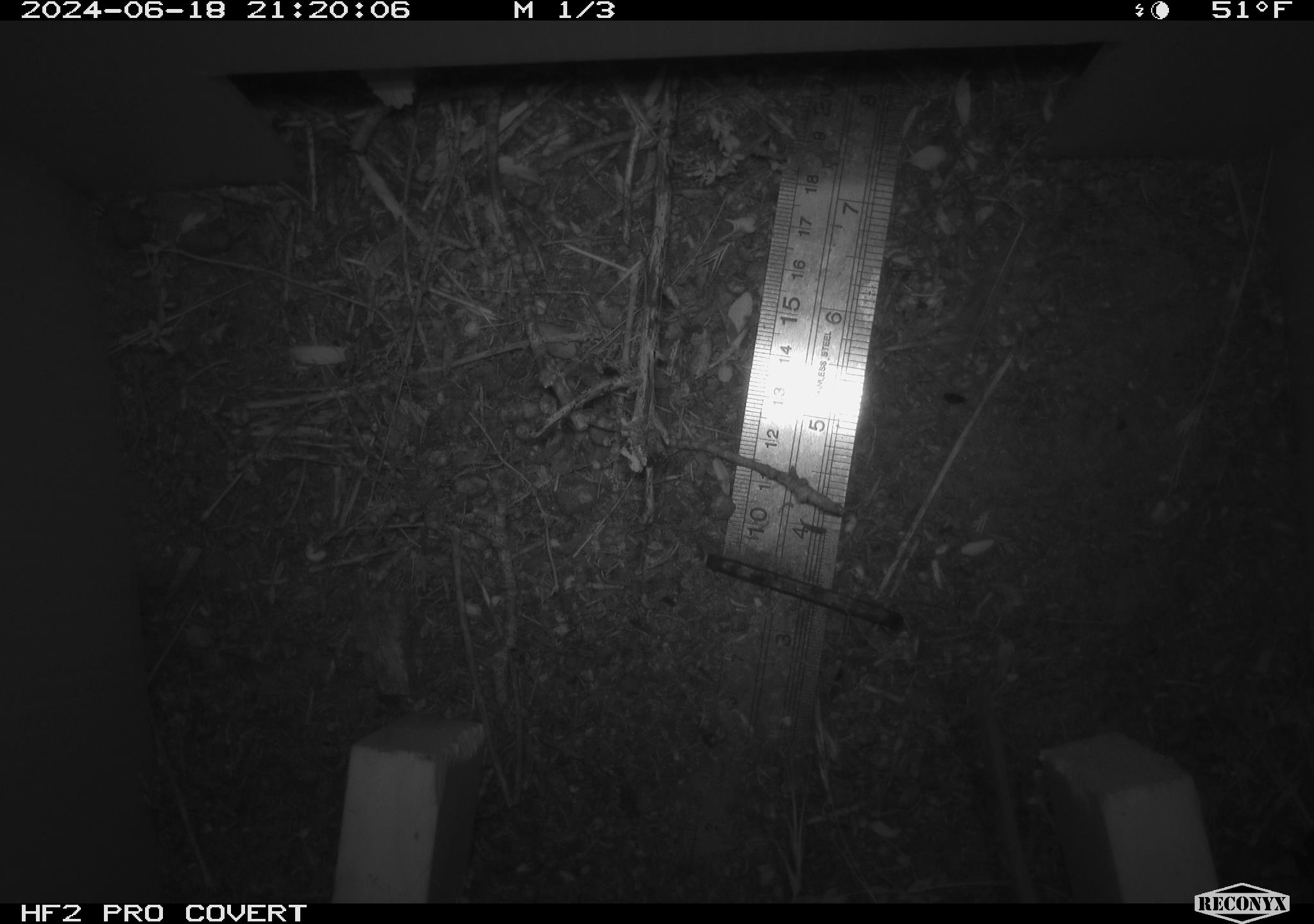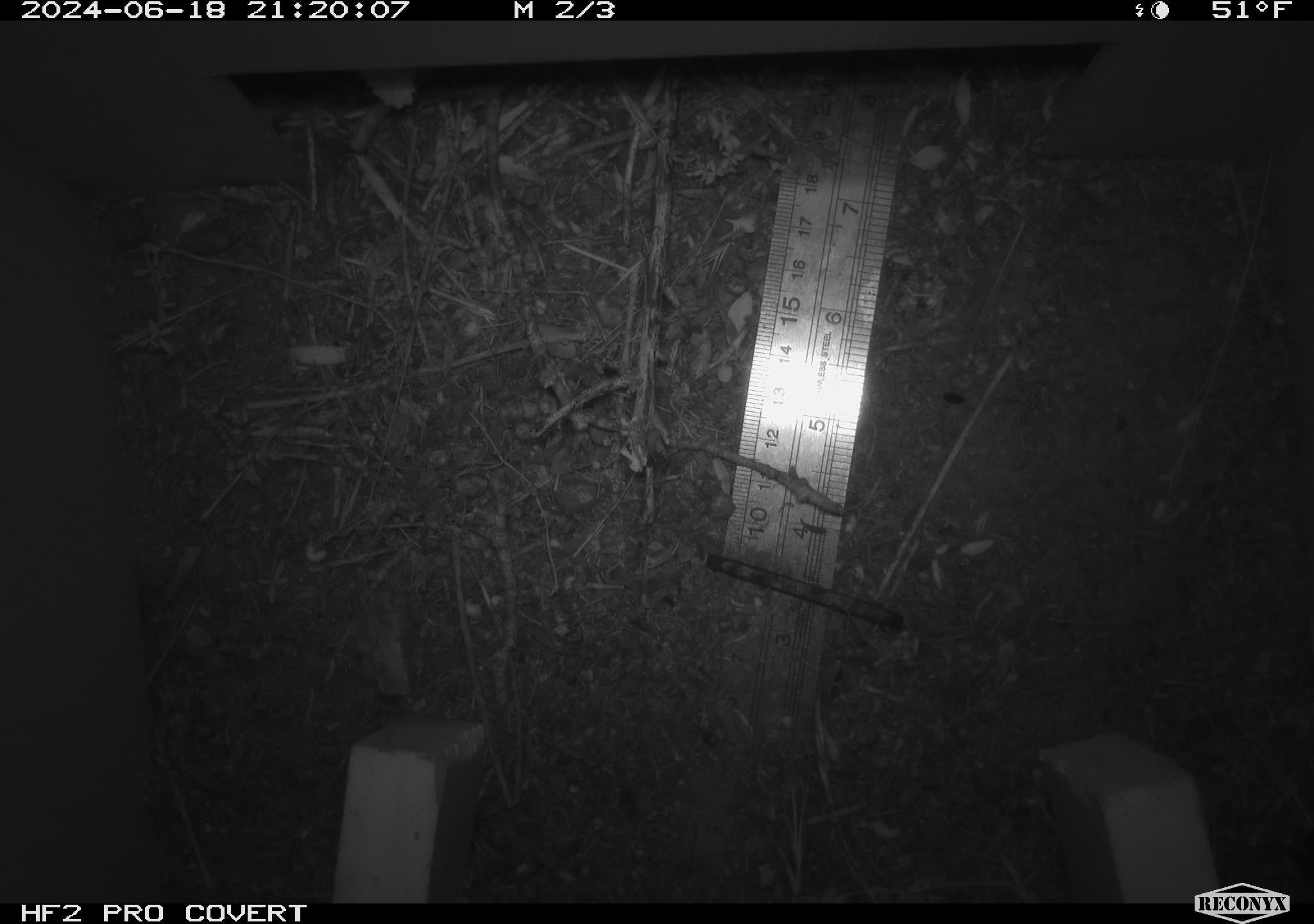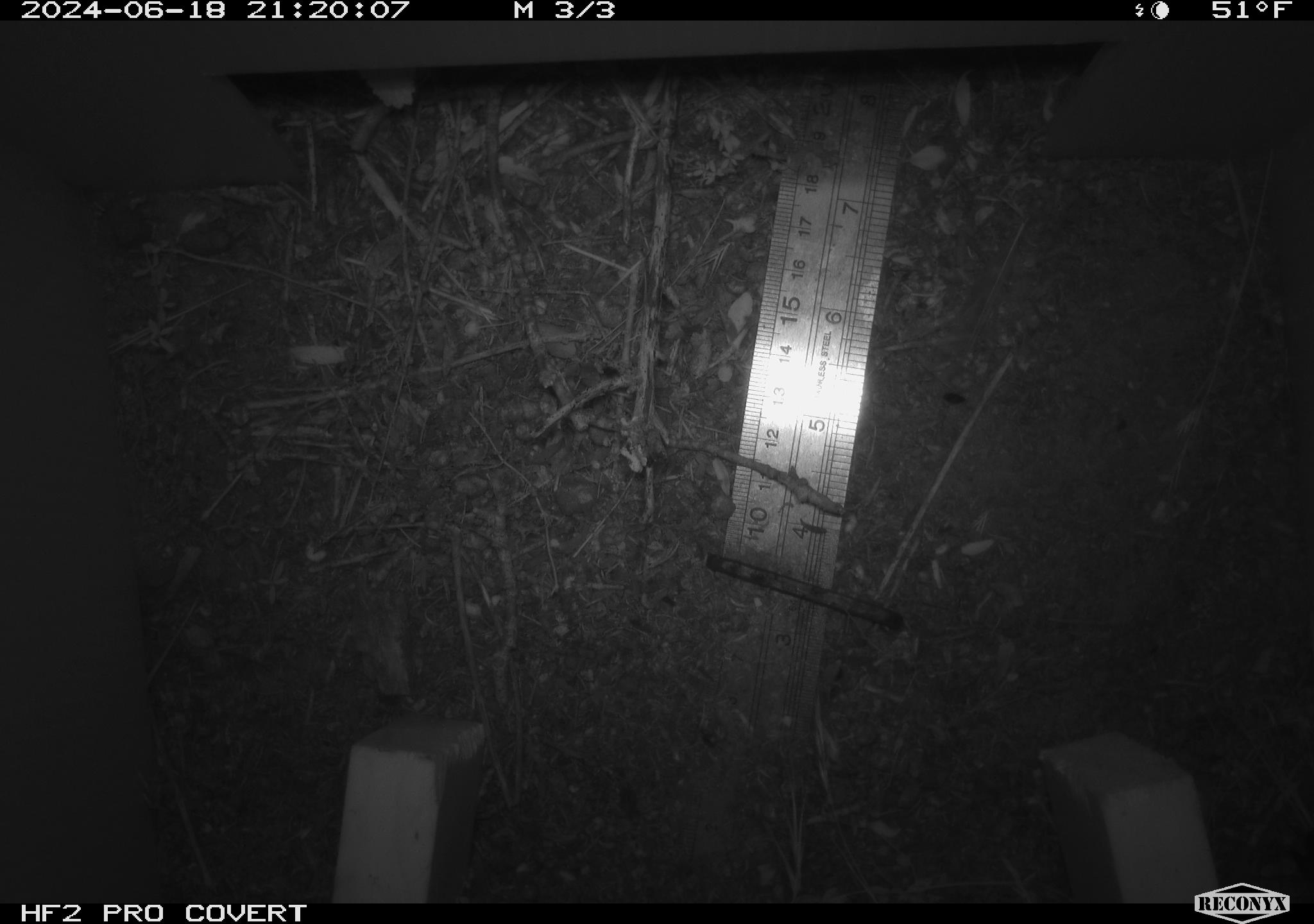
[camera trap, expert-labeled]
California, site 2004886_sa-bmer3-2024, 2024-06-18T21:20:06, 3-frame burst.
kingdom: Animalia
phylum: Chordata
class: Mammalia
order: Rodentia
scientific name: Rodentia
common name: mouse species